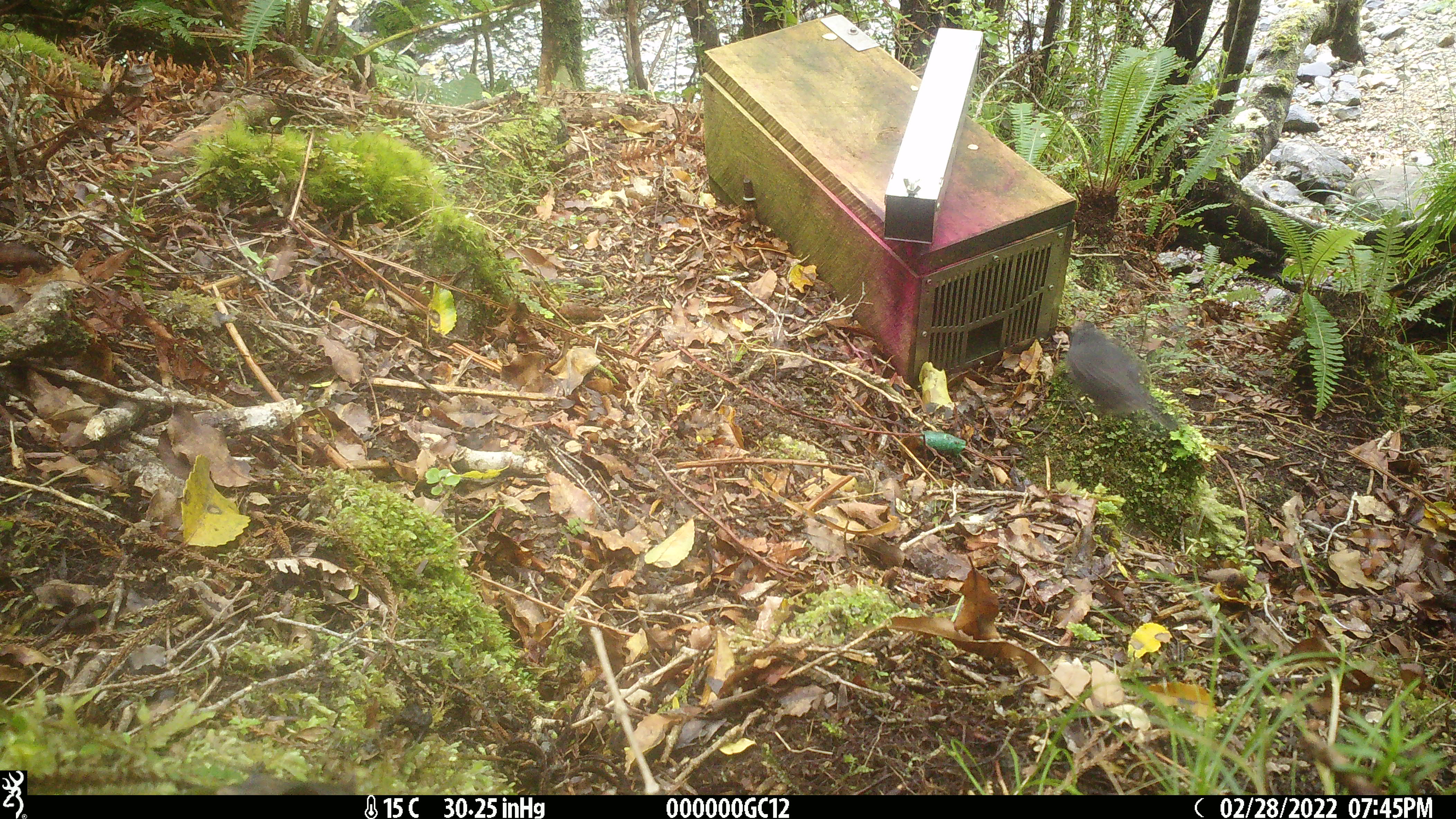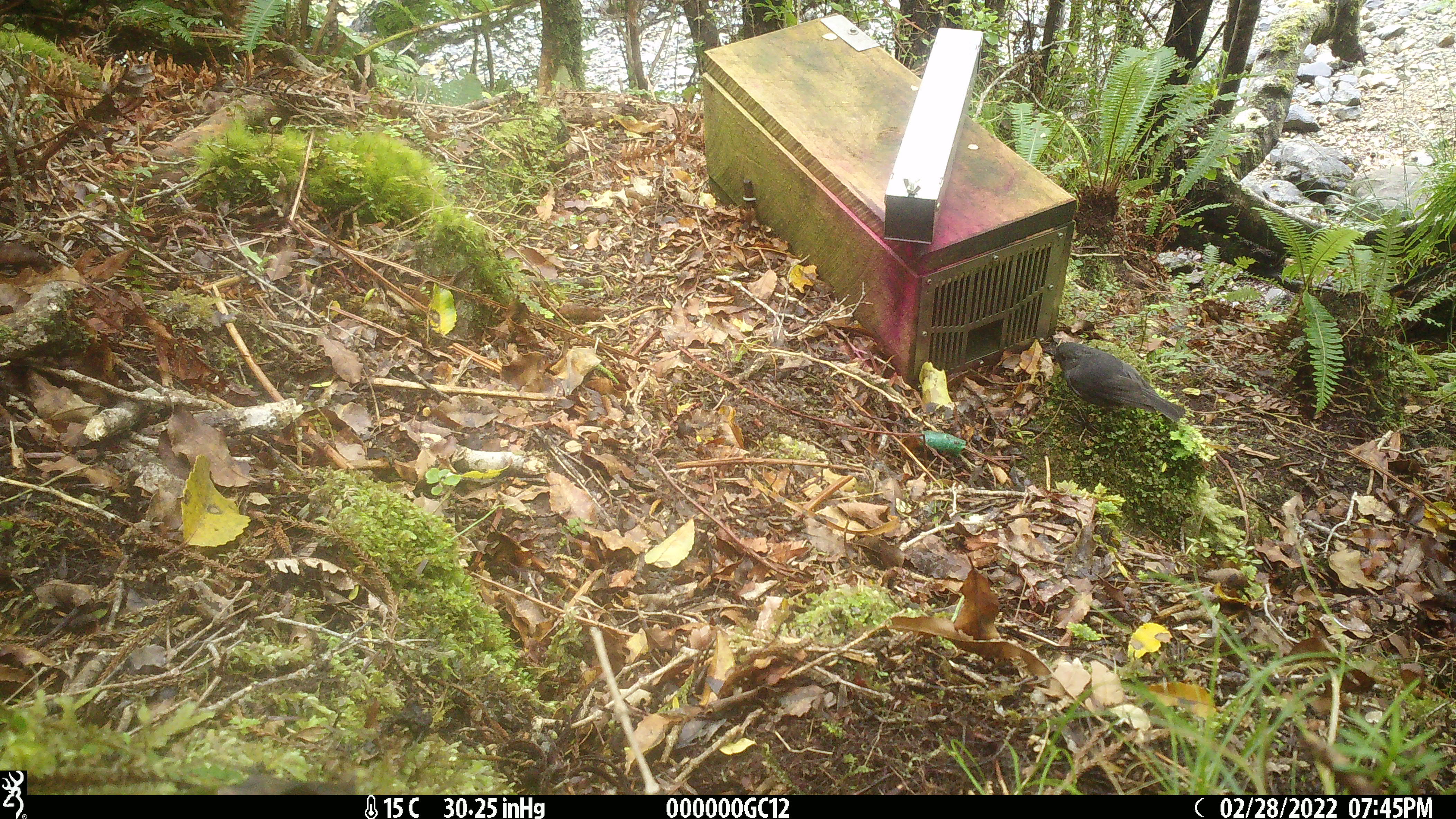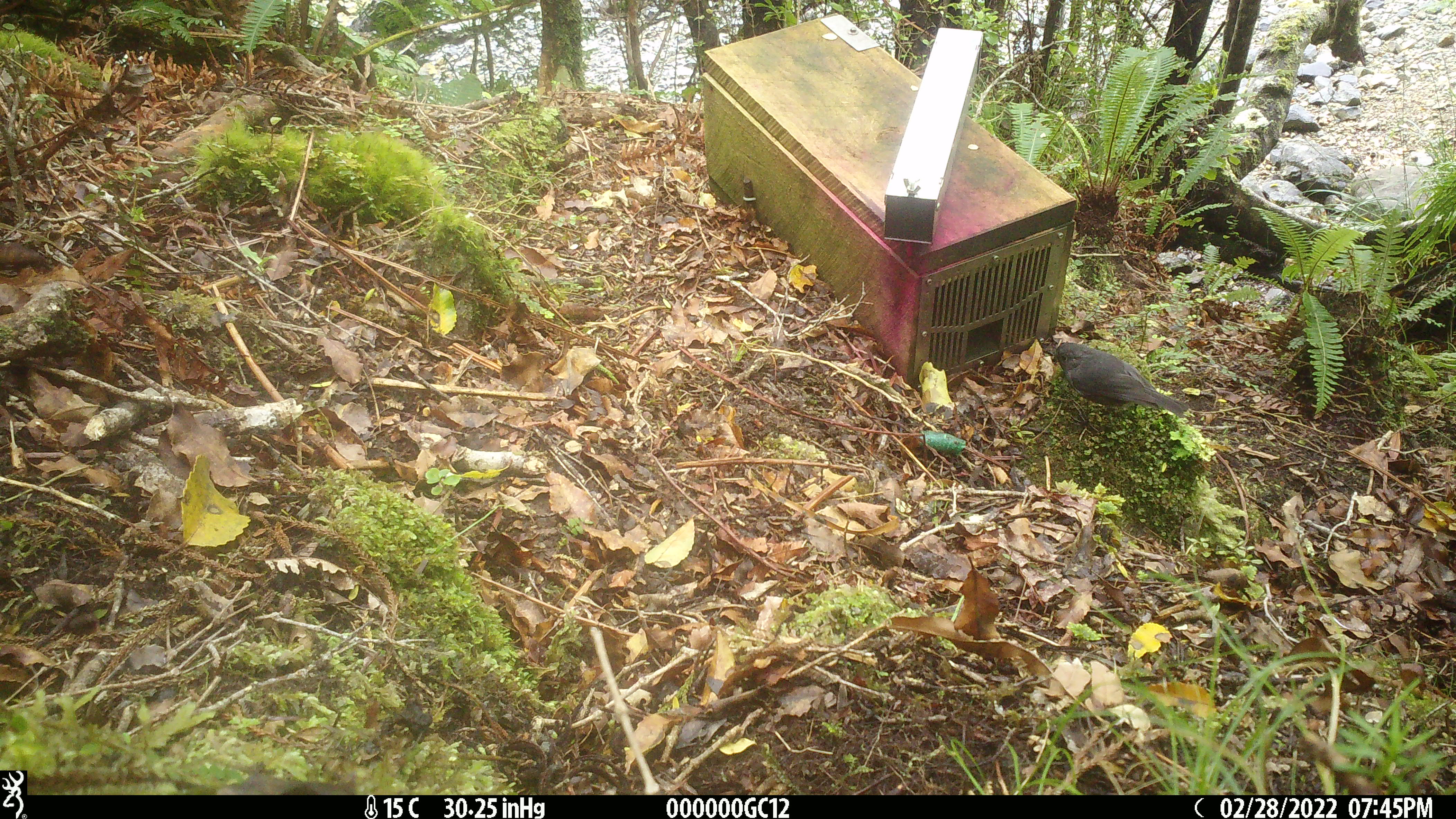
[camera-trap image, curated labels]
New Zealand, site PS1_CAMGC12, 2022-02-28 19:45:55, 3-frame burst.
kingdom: Animalia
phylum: Chordata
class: Aves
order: Passeriformes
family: Petroicidae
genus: Petroica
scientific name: Petroica australis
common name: new zealand robin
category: robin